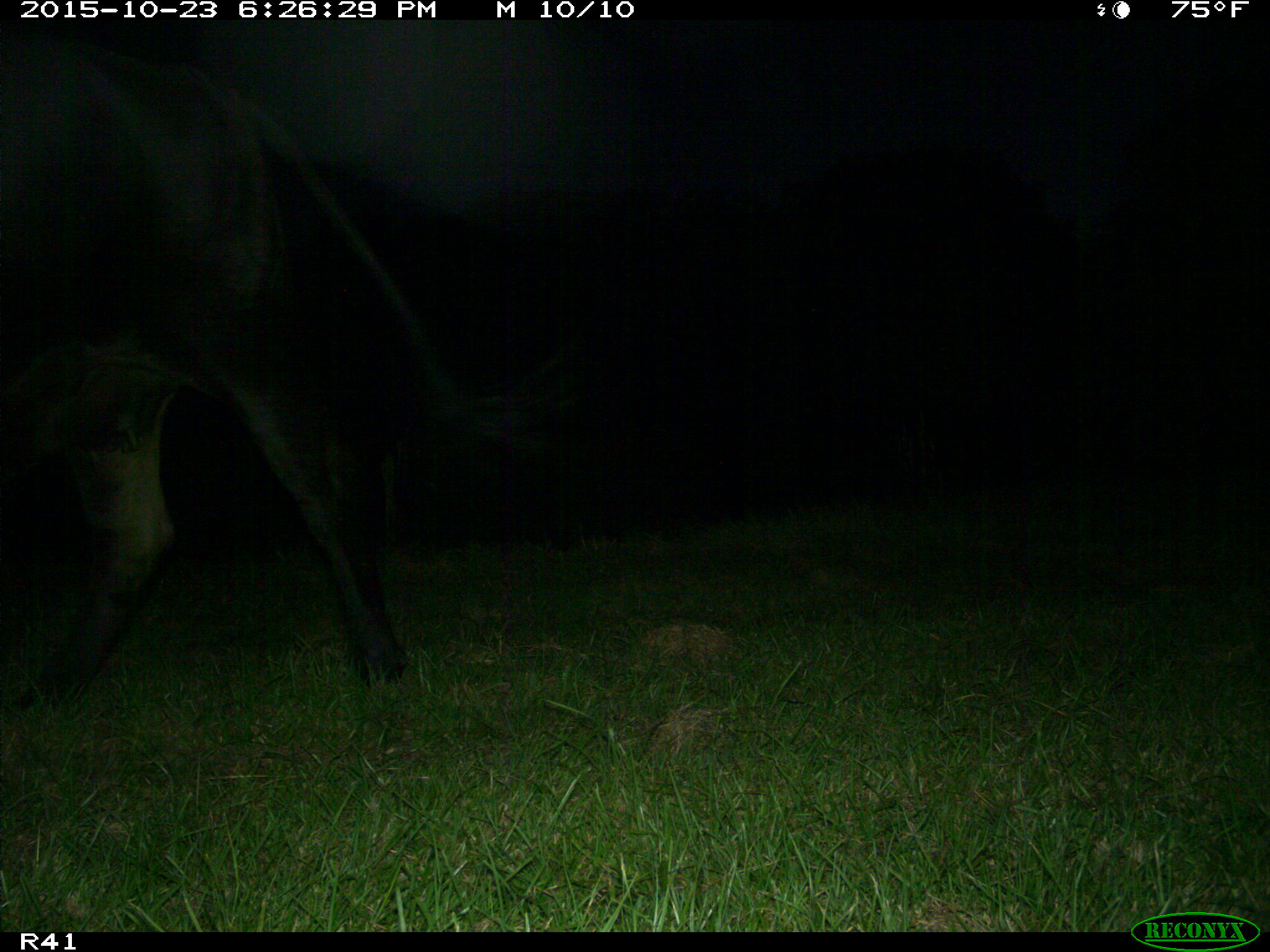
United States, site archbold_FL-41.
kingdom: Animalia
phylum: Chordata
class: Mammalia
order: Artiodactyla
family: Bovidae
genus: Bos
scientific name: Bos taurus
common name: domestic cow